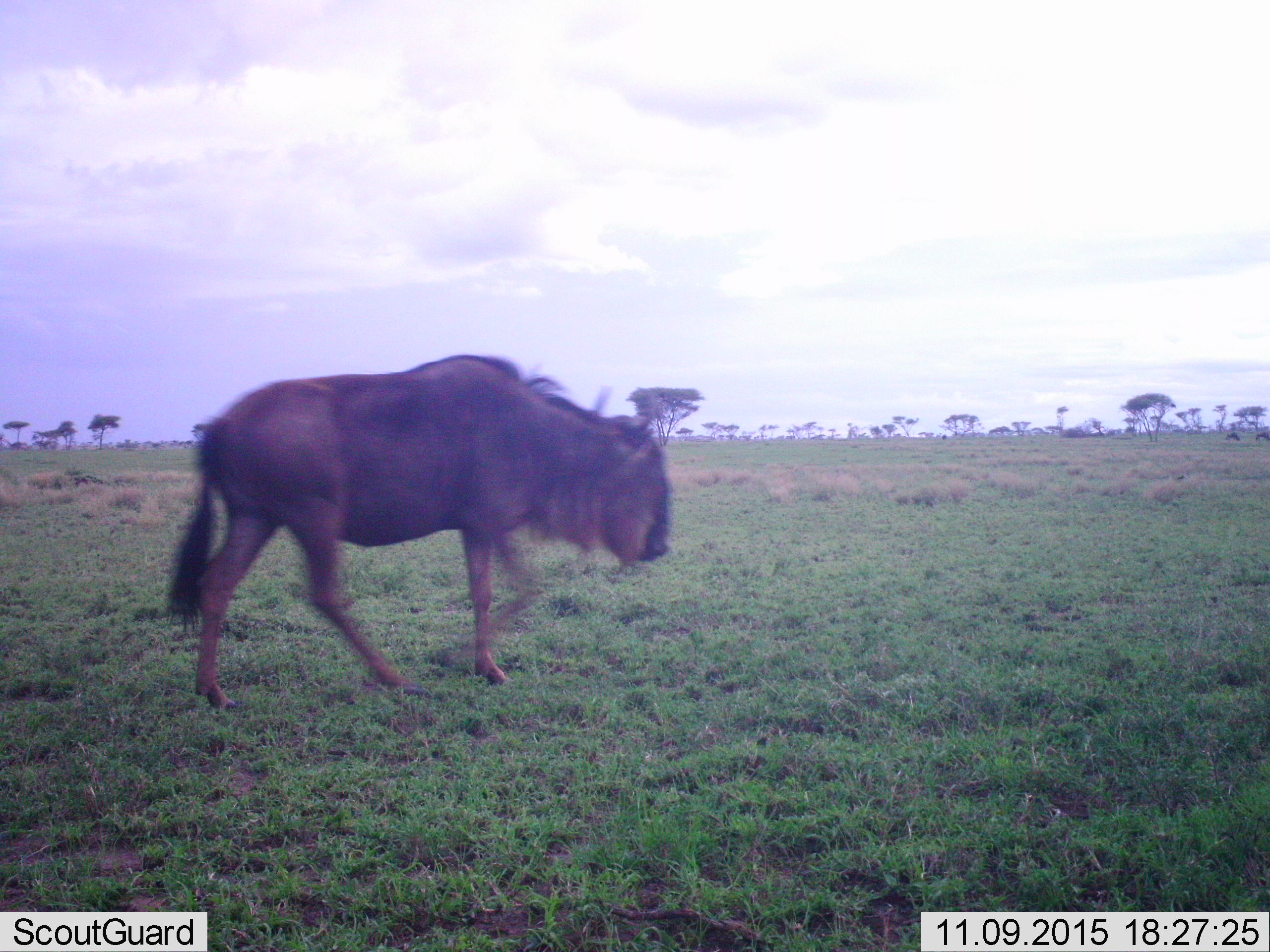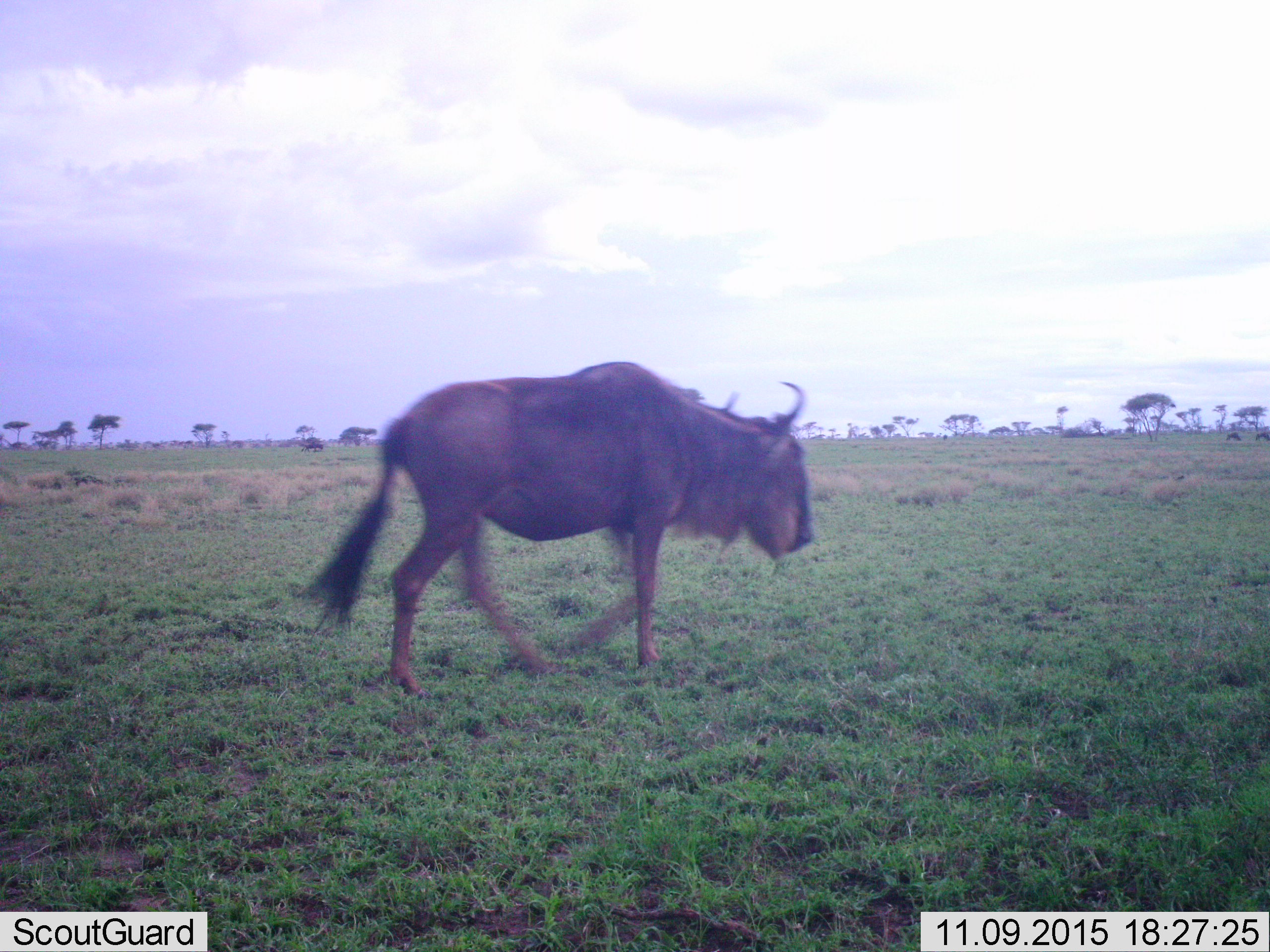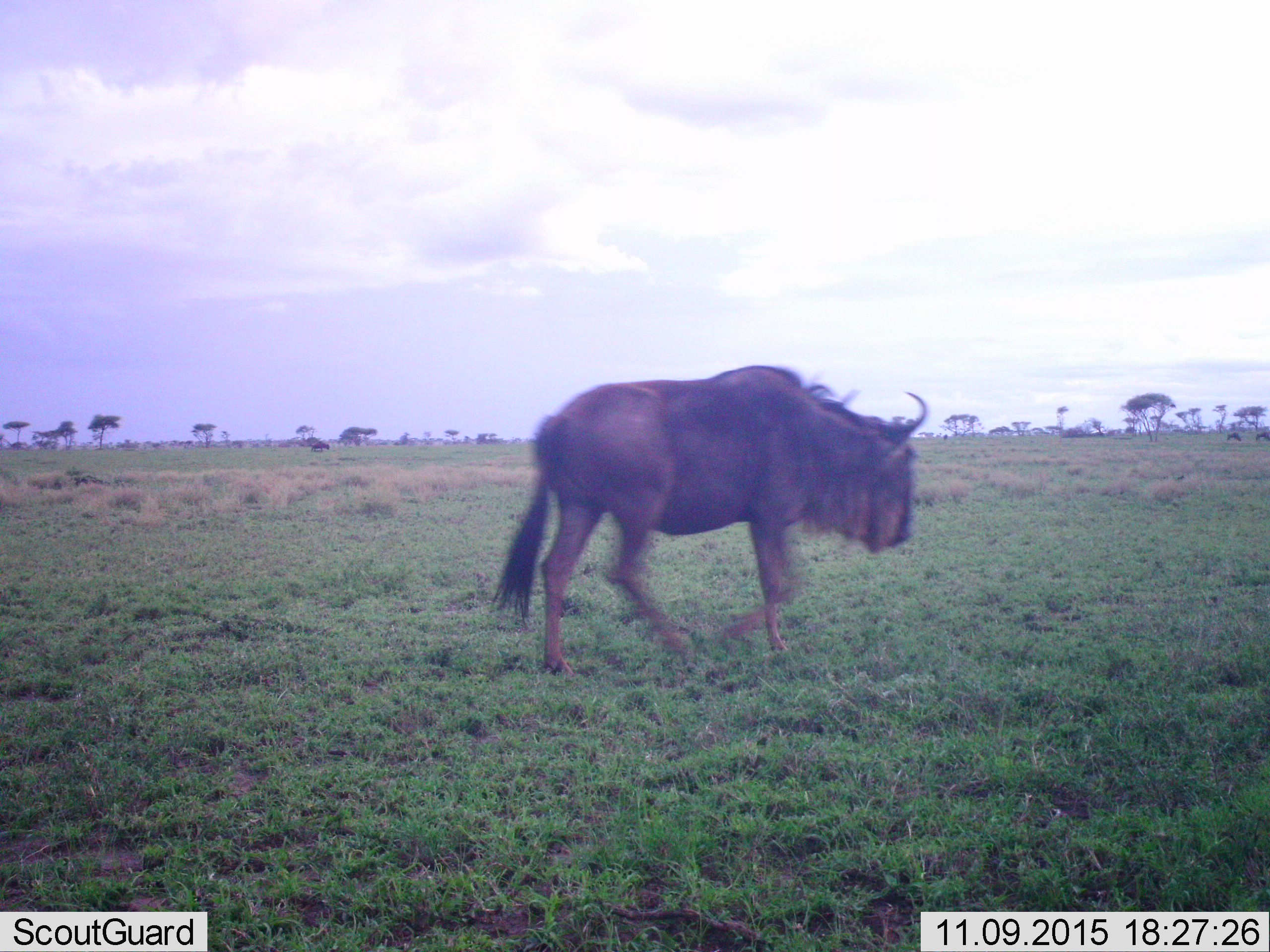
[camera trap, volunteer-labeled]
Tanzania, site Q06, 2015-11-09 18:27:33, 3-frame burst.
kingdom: Animalia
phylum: Chordata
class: Mammalia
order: Artiodactyla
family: Bovidae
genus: Connochaetes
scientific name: Connochaetes taurinus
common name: blue wildebeest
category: wildebeest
Wildebeest (blue wildebeest) (Connochaetes taurinus), count 1. Behavior (volunteer vote fractions): standing 29%, resting 0%, moving 86%, interacting 0%. Young present (vote fraction): 0%. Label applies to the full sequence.